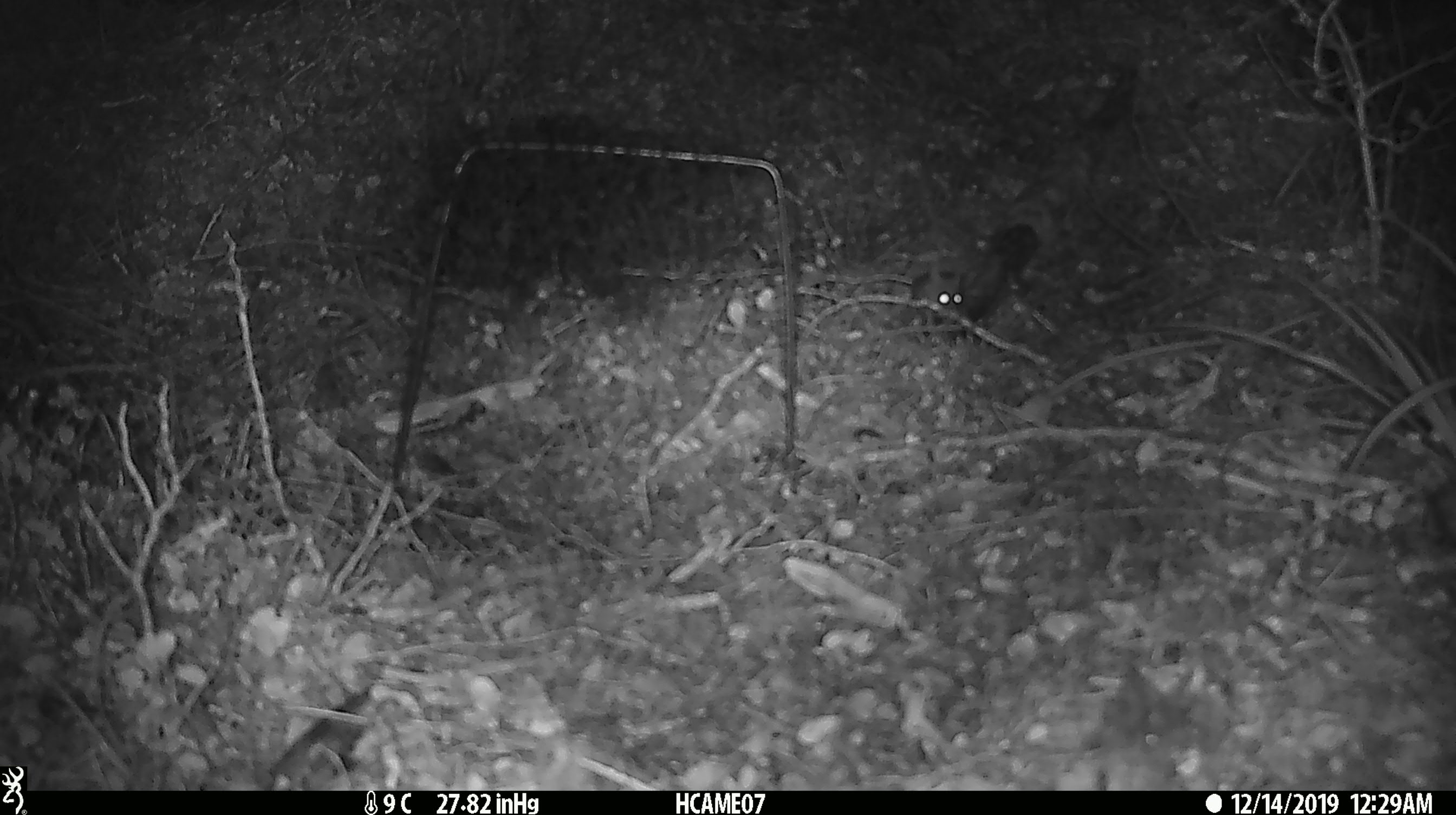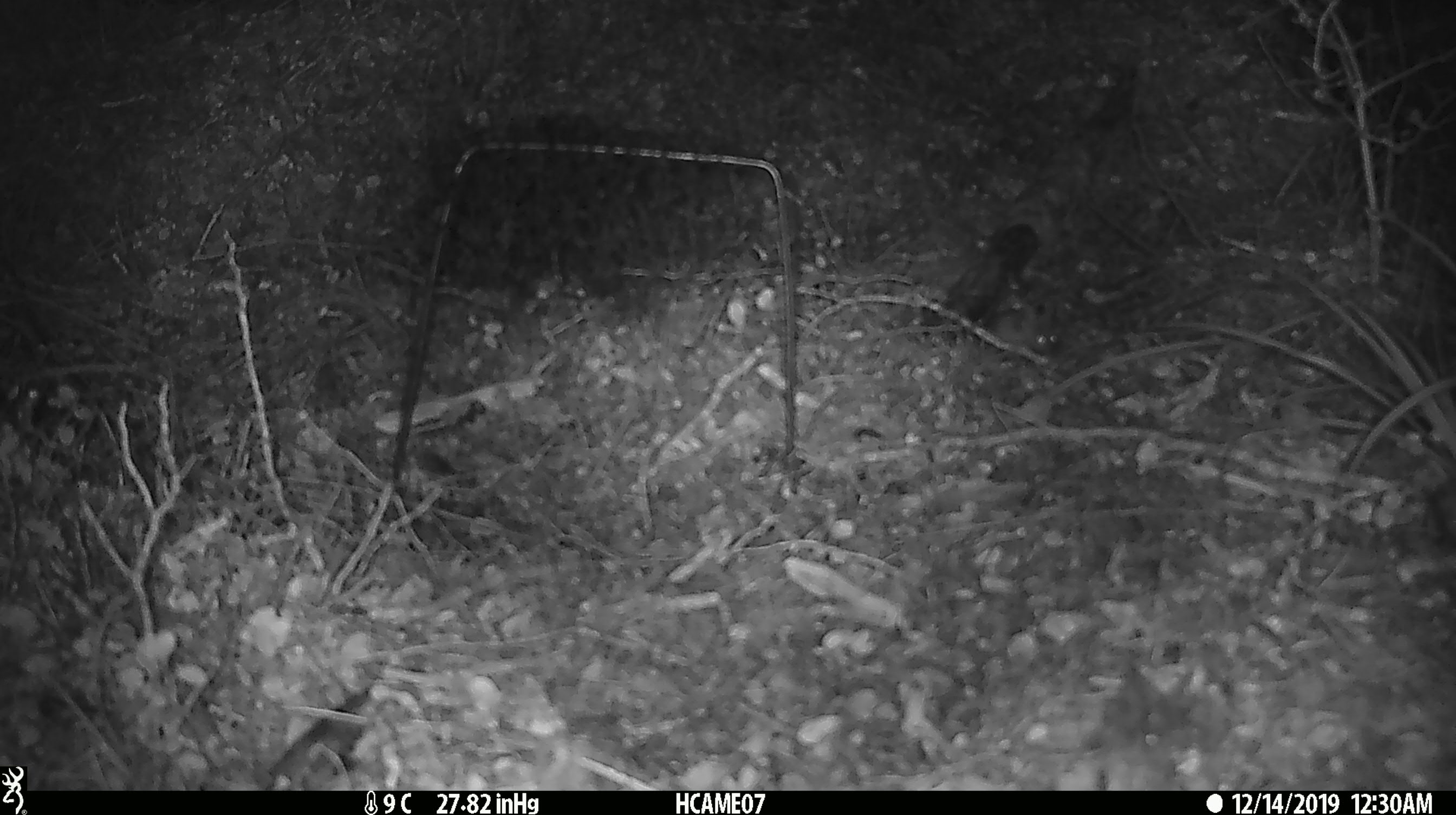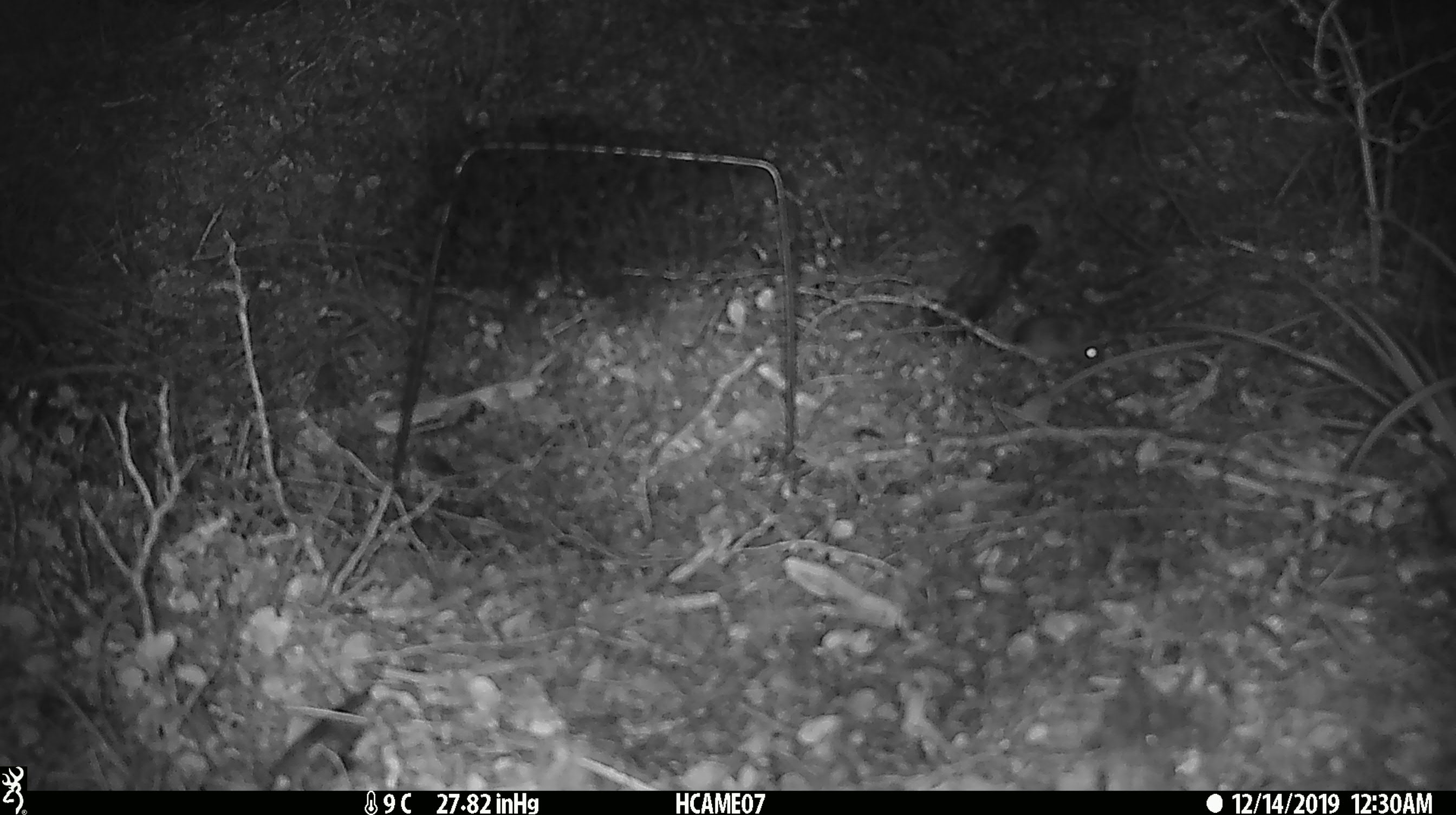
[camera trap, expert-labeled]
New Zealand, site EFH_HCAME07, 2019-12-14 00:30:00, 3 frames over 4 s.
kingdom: Animalia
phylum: Chordata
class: Mammalia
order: Rodentia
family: Muridae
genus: Mus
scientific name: Mus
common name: mouse